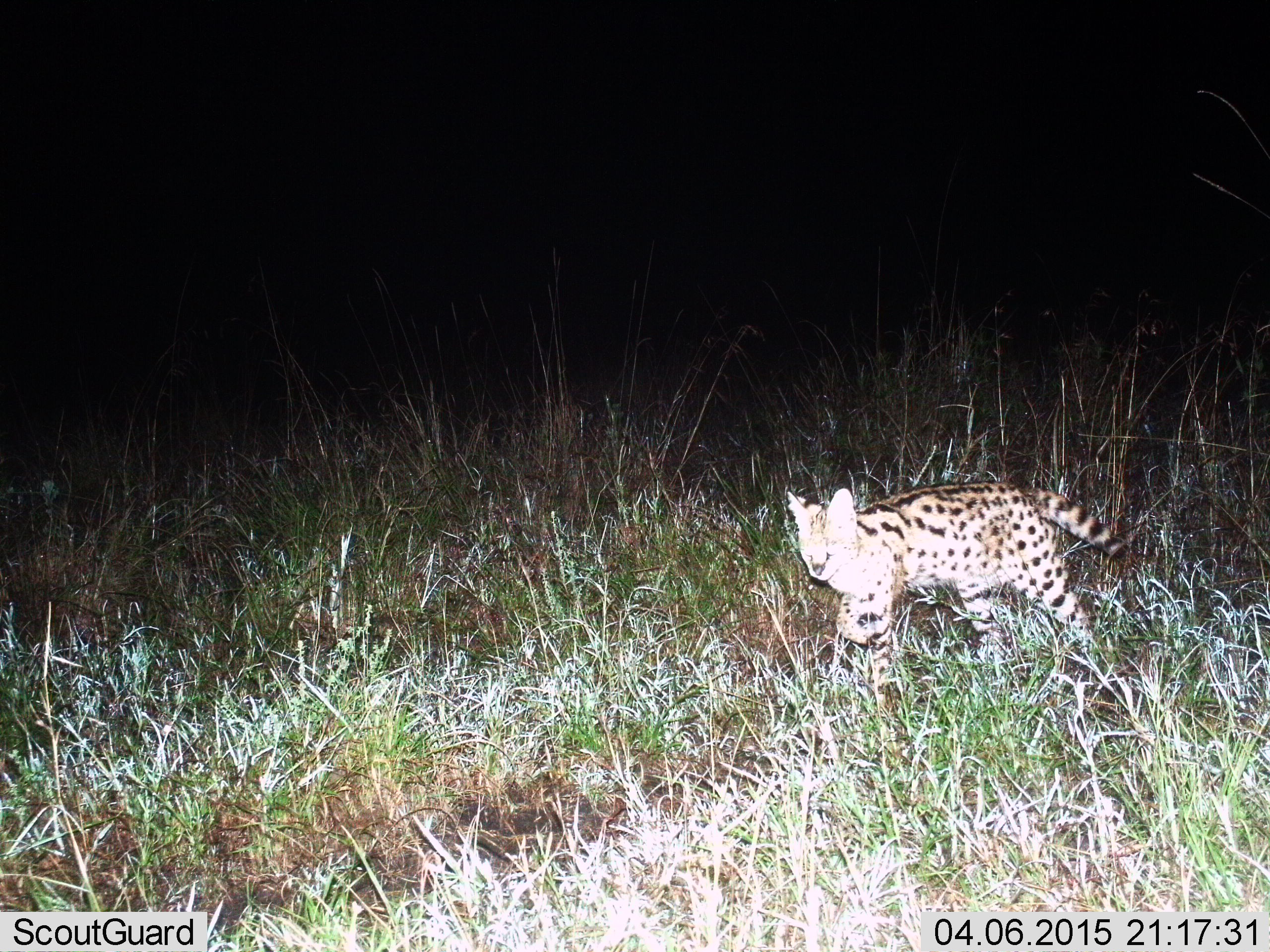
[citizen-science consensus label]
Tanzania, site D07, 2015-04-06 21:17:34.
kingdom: Animalia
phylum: Chordata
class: Mammalia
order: Carnivora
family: Felidae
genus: Leptailurus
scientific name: Leptailurus serval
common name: serval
Serval (Leptailurus serval), count 1. Behavior (volunteer vote fractions): standing 30%, resting 0%, moving 70%, interacting 0%. Young present (vote fraction): 0%. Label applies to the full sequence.